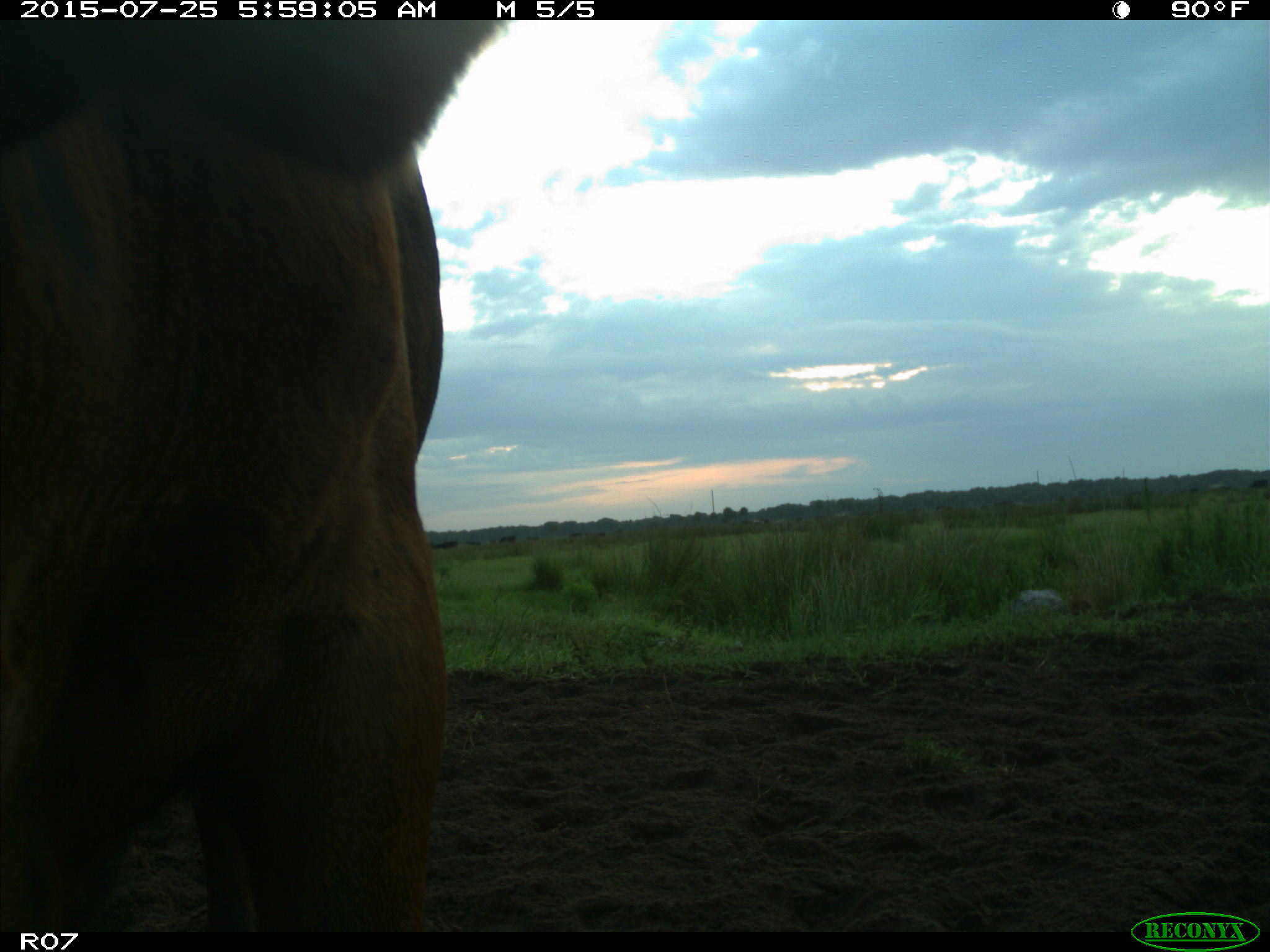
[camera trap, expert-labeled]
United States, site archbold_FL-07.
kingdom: Animalia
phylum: Chordata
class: Mammalia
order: Artiodactyla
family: Bovidae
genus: Bos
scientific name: Bos taurus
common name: domestic cow